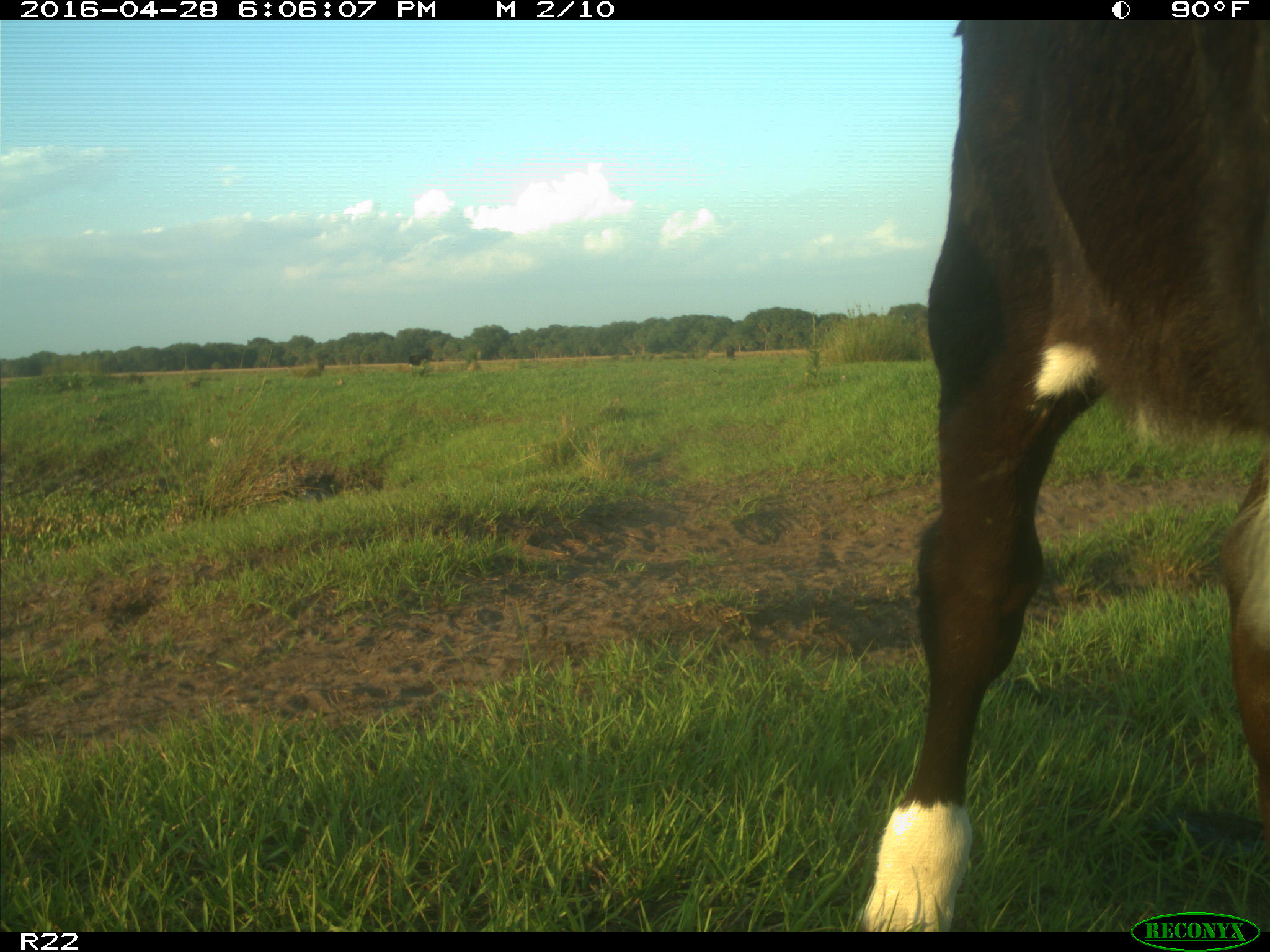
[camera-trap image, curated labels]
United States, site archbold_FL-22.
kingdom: Animalia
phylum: Chordata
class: Mammalia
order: Artiodactyla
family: Bovidae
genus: Bos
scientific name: Bos taurus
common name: domestic cow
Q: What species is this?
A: Bos taurus (domestic cow).